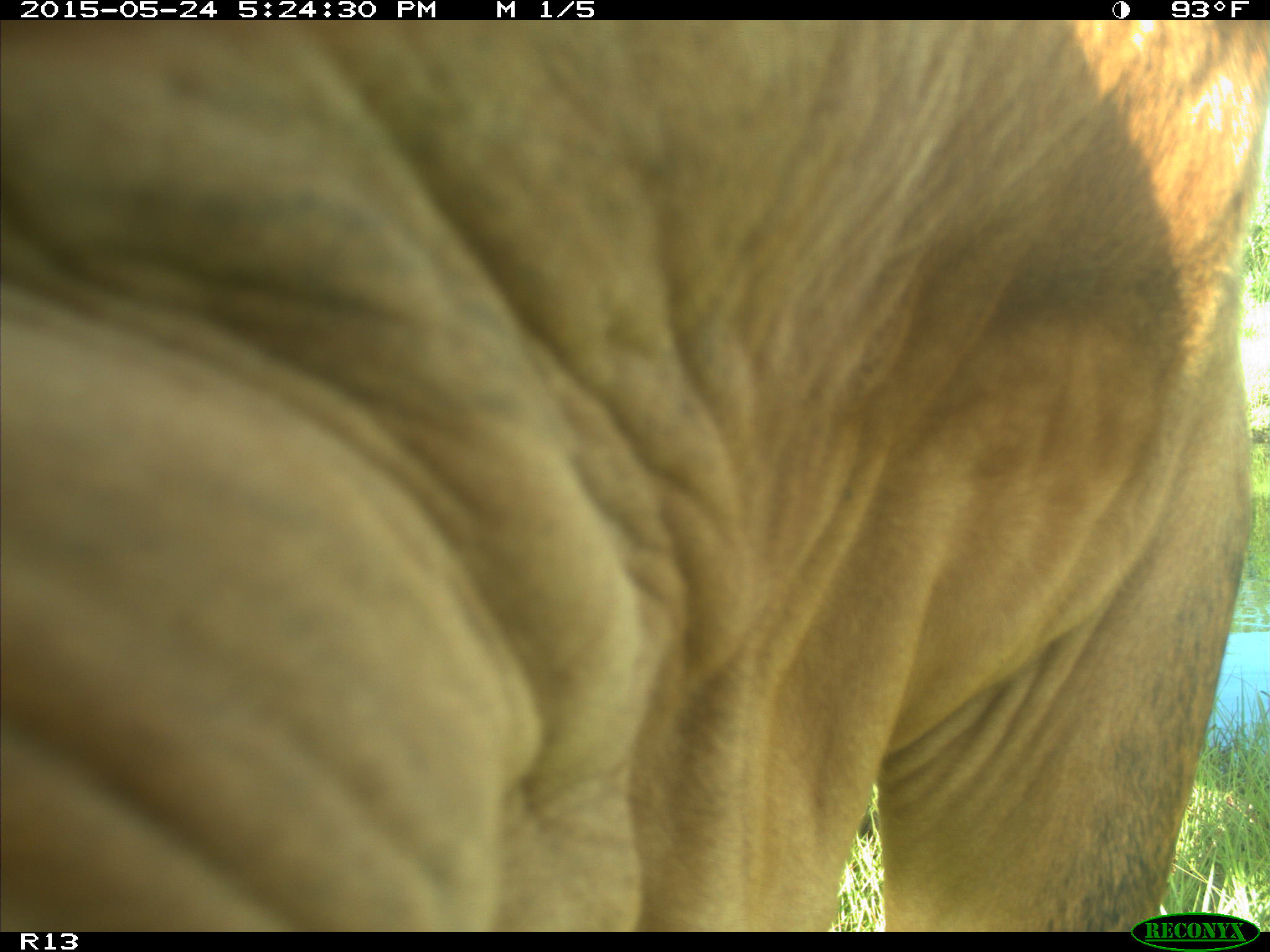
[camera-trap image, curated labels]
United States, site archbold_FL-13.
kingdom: Animalia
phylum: Chordata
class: Mammalia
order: Artiodactyla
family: Bovidae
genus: Bos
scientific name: Bos taurus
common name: domestic cow